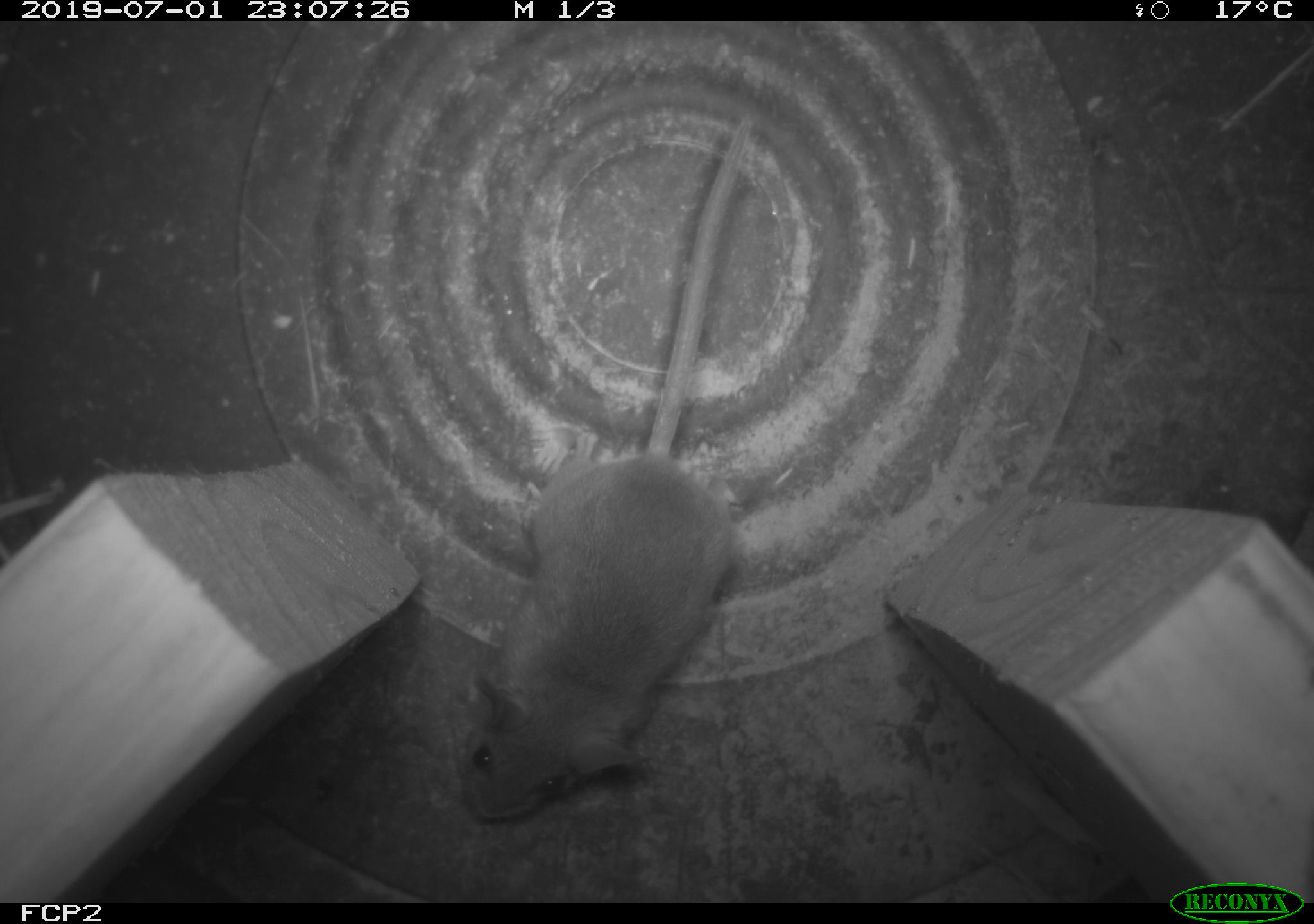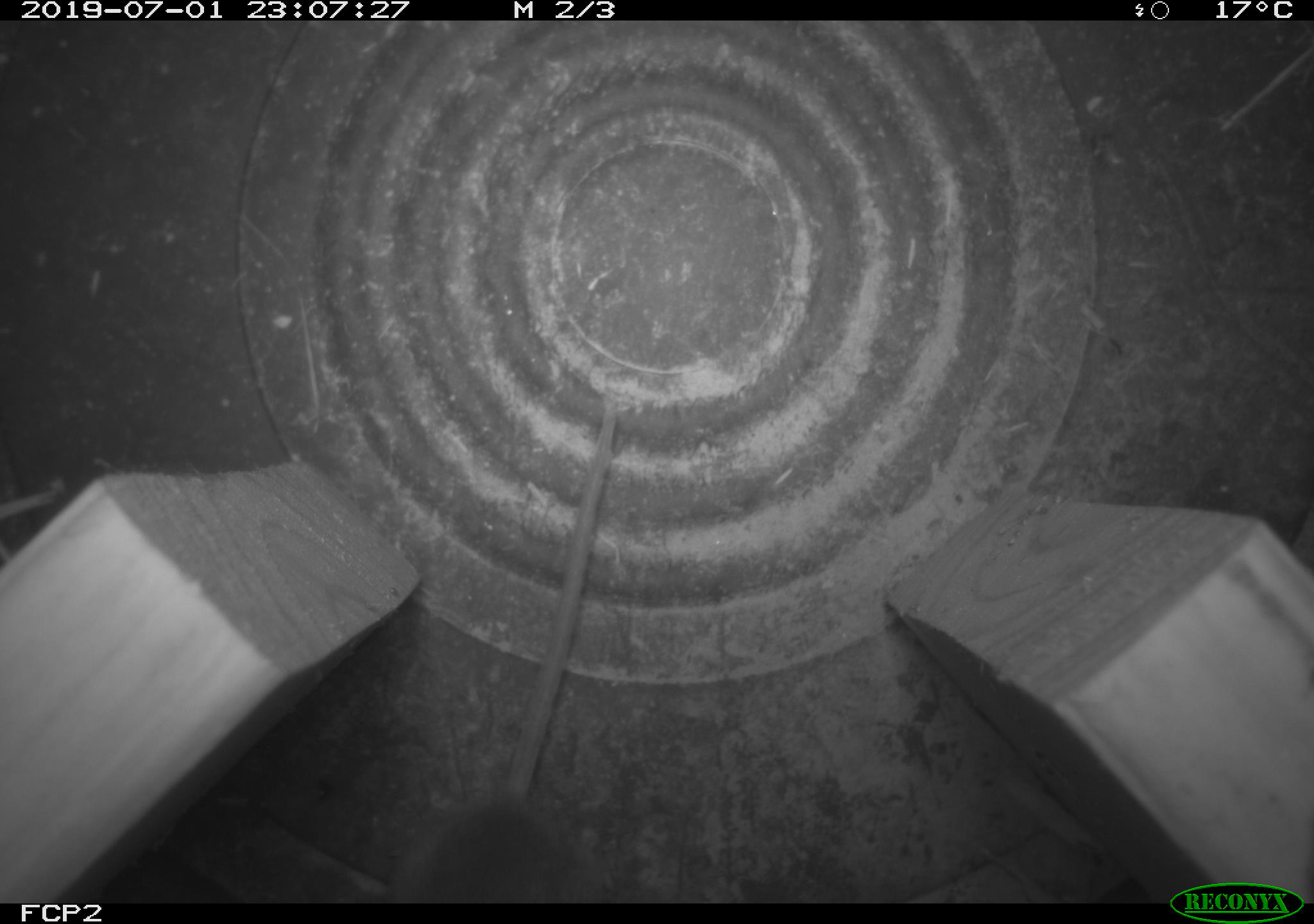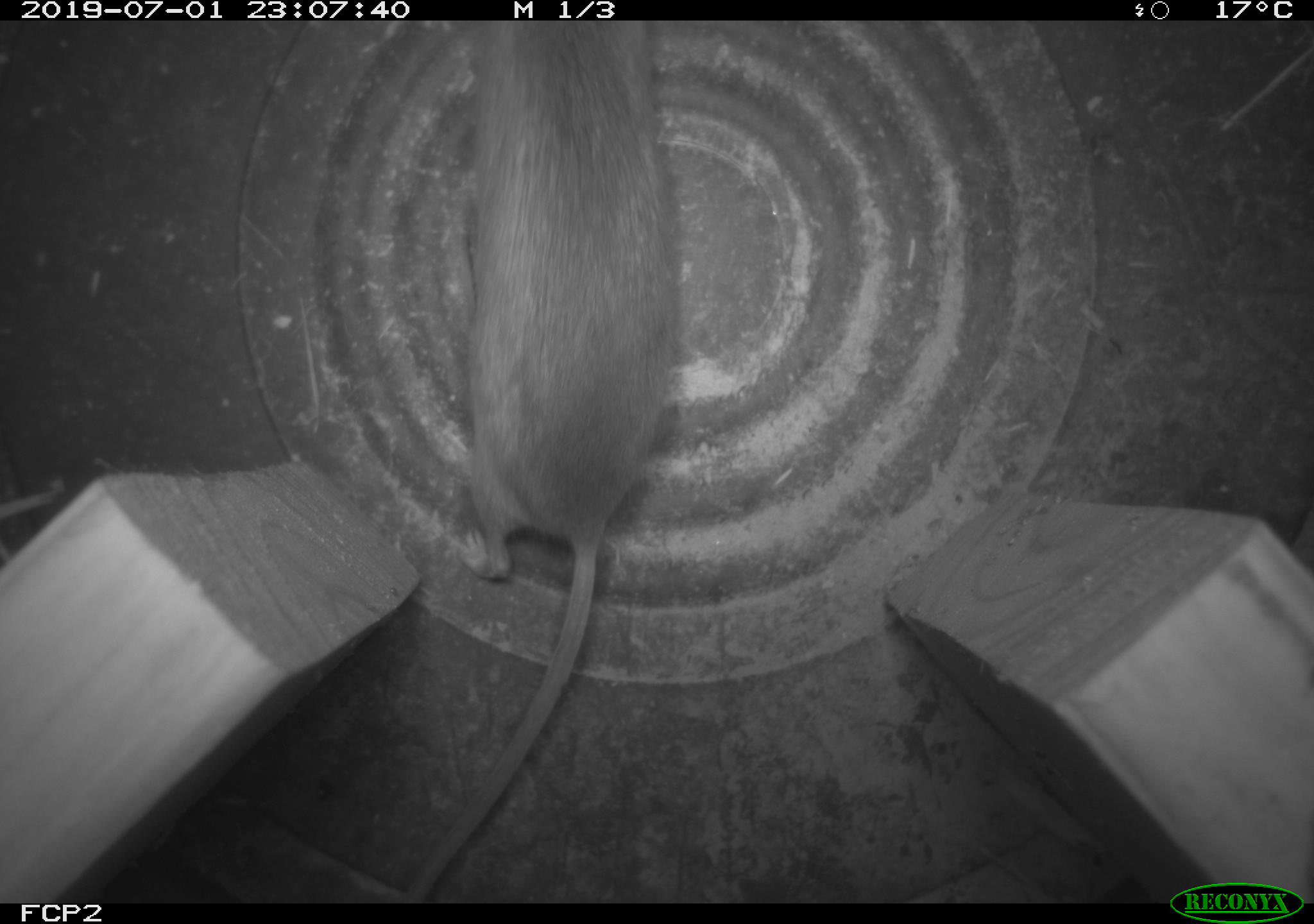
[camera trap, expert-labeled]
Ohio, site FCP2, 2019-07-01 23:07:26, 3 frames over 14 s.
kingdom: Animalia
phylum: Chordata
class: Mammalia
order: Rodentia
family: Cricetidae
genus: Peromyscus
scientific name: Peromyscus leucopus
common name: white-footed mouse